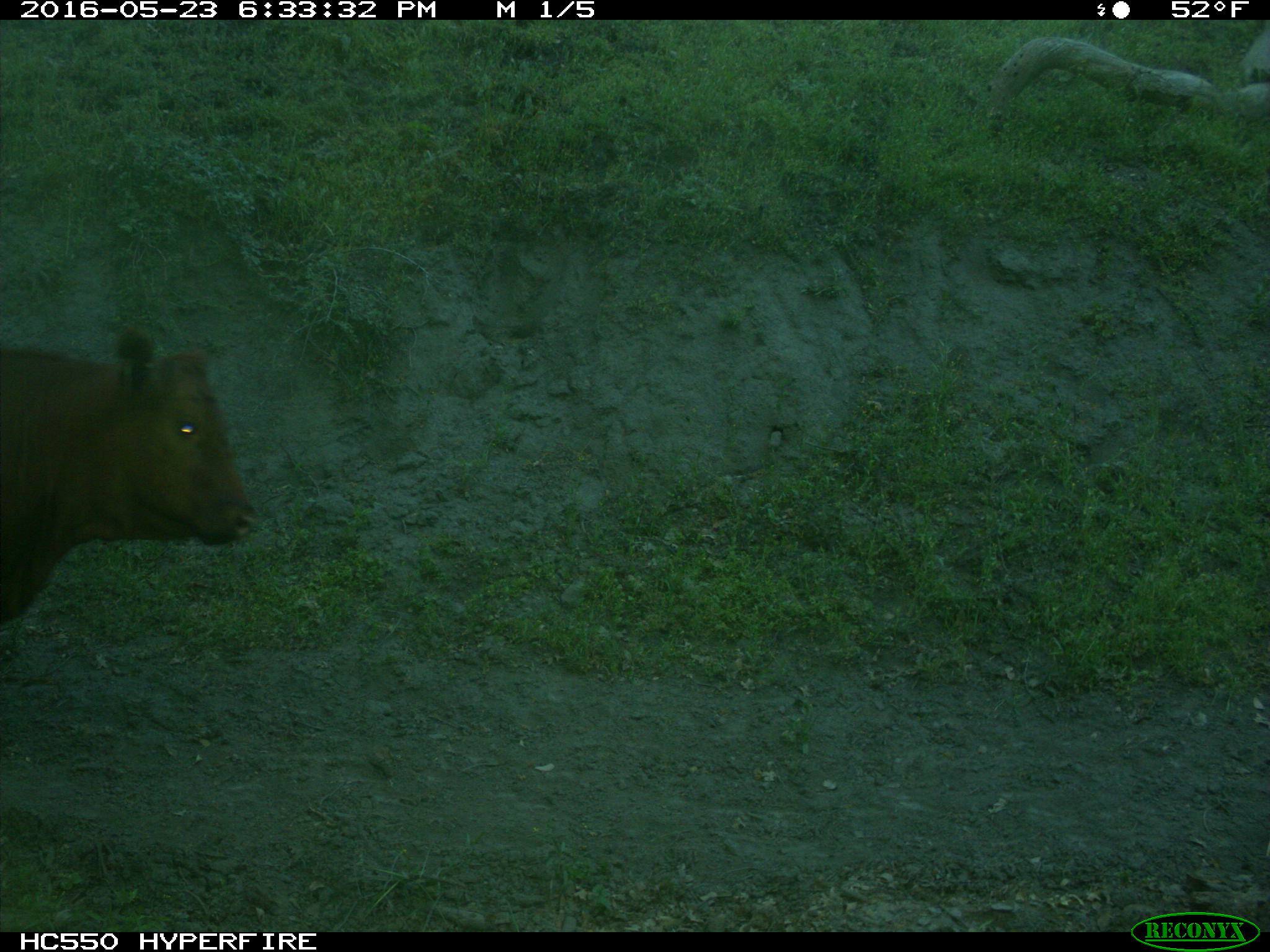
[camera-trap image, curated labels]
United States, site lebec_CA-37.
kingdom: Animalia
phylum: Chordata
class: Mammalia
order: Artiodactyla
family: Bovidae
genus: Bos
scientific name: Bos taurus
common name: domestic cow